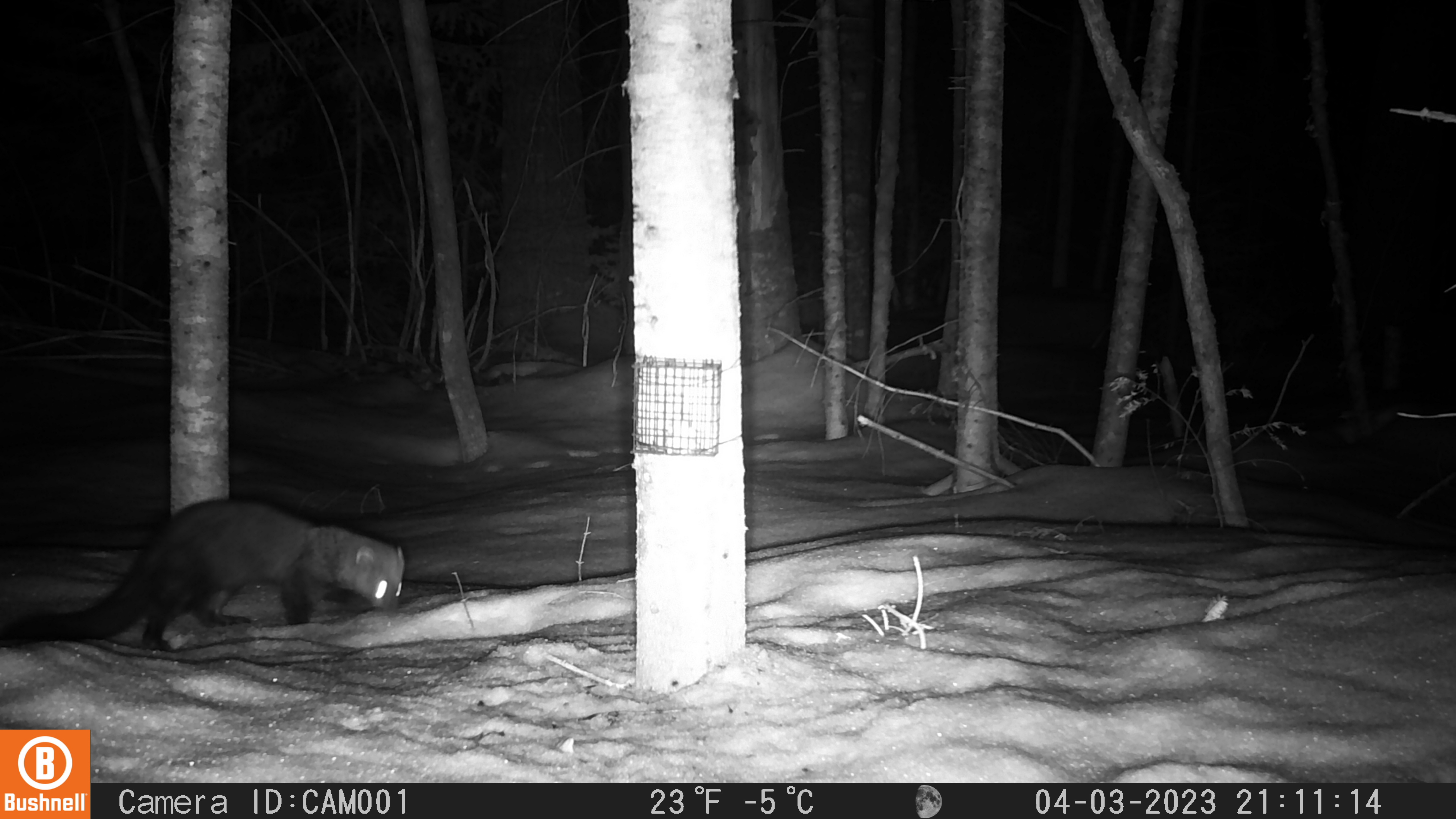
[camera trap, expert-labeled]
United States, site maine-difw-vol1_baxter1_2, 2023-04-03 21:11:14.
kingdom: Animalia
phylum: Chordata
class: Mammalia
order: Carnivora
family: Mustelidae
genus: Pekania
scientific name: Pekania pennanti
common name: fisher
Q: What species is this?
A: Fisher (Pekania pennanti).